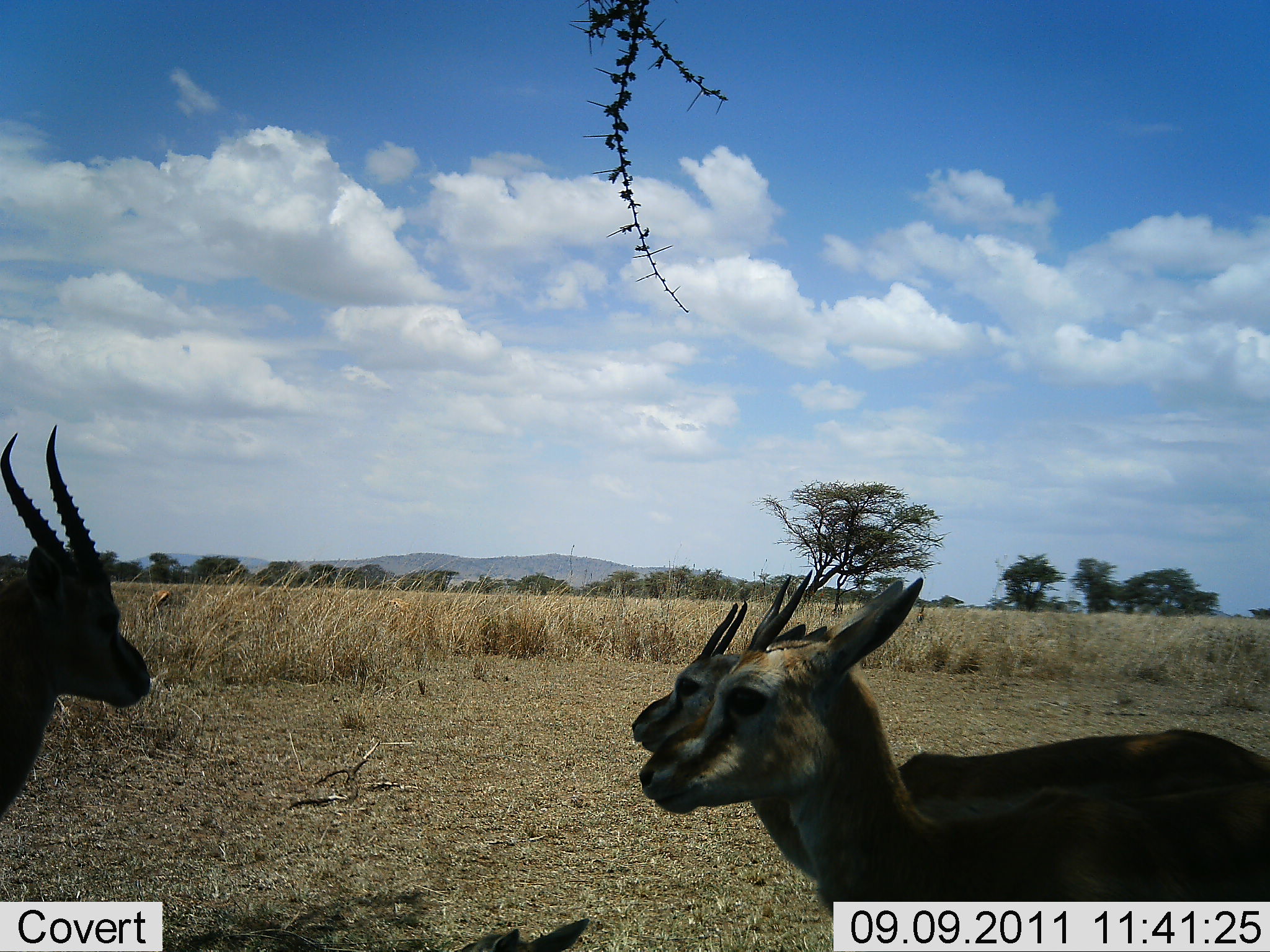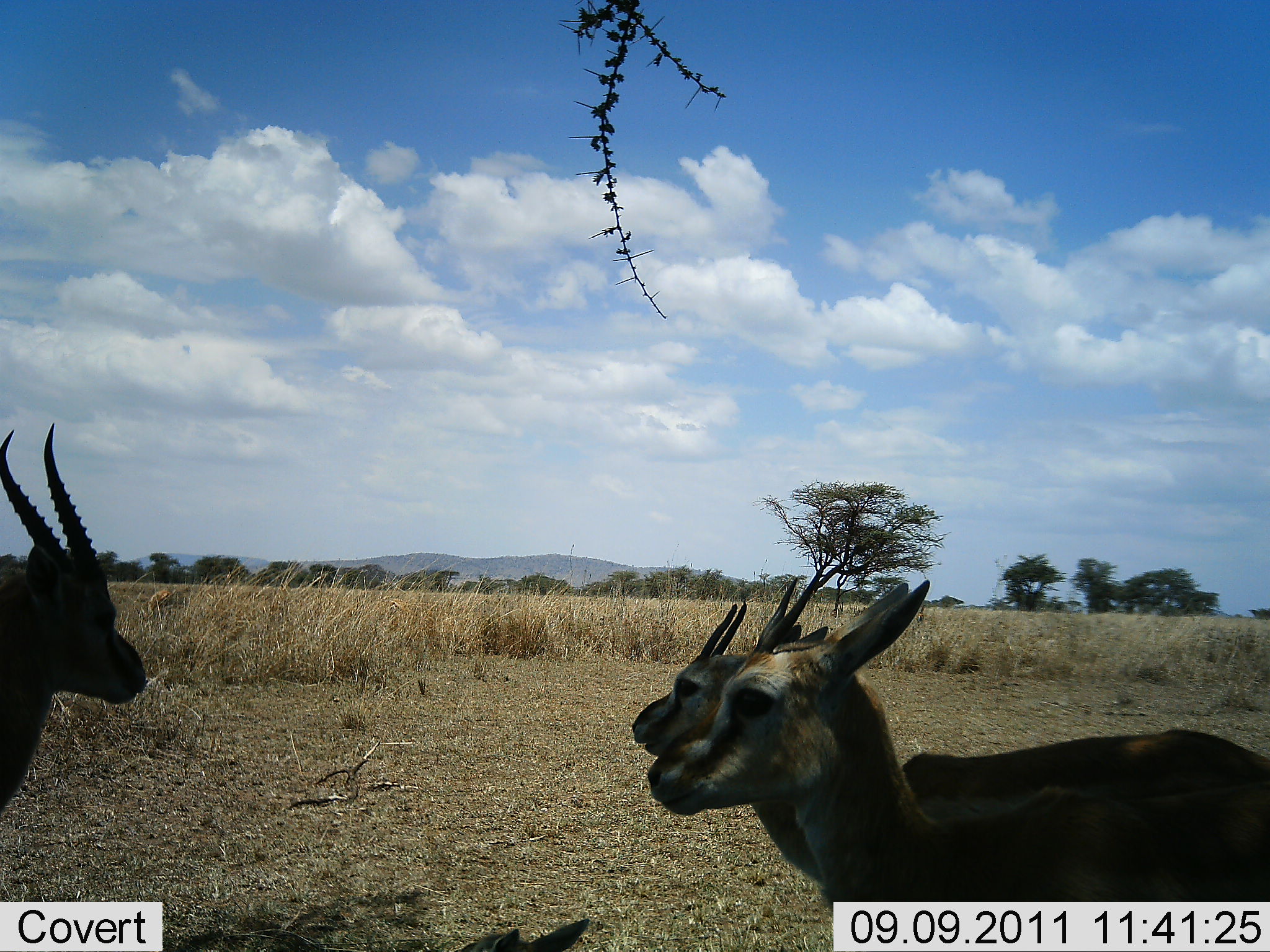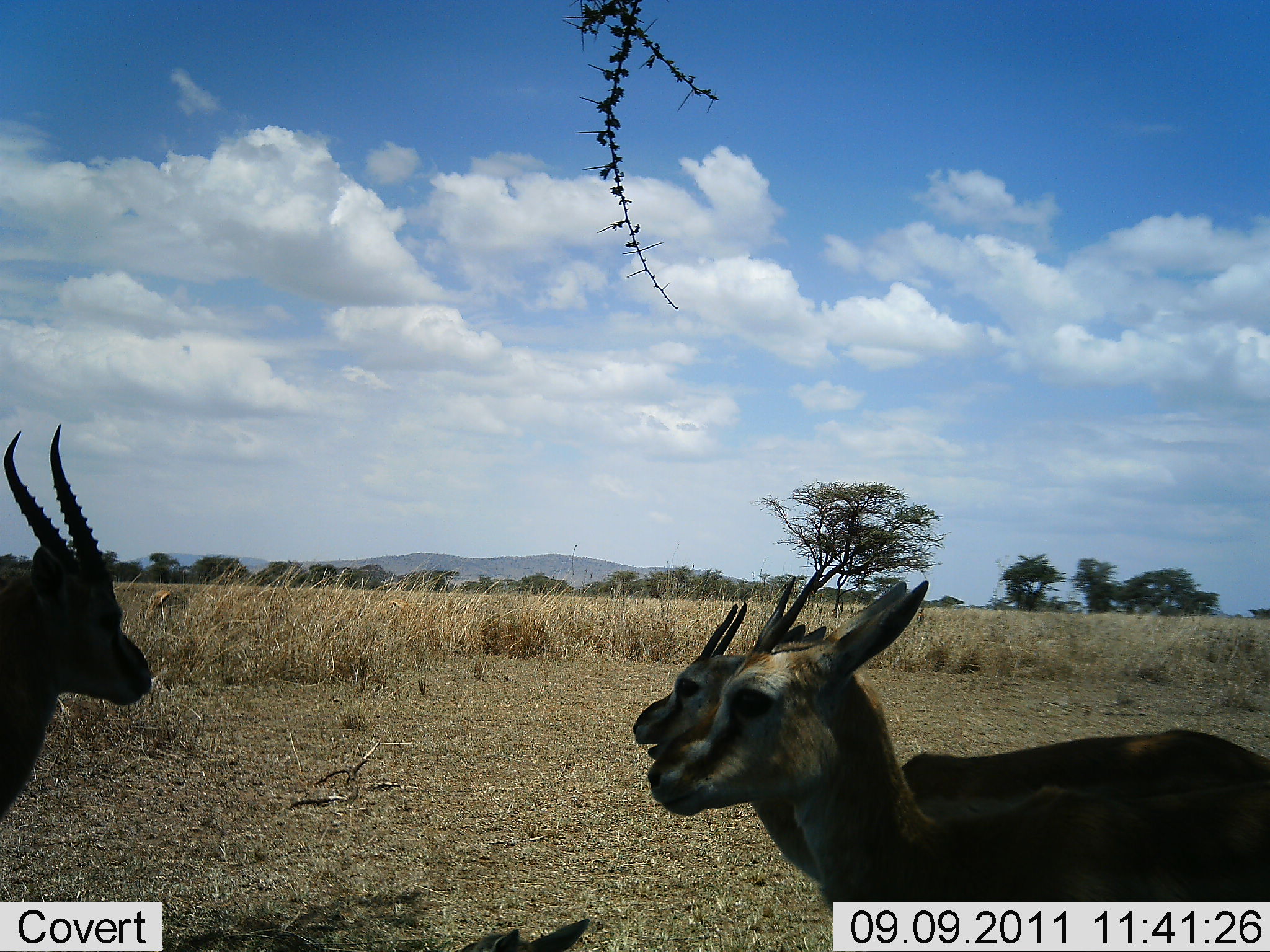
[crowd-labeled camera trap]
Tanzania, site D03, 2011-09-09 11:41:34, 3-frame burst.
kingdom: Animalia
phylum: Chordata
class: Mammalia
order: Artiodactyla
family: Bovidae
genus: Eudorcas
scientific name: Eudorcas thomsonii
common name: thomson's gazelle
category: gazellethomsons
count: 3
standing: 91%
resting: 9%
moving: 0%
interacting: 0%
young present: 9%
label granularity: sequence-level